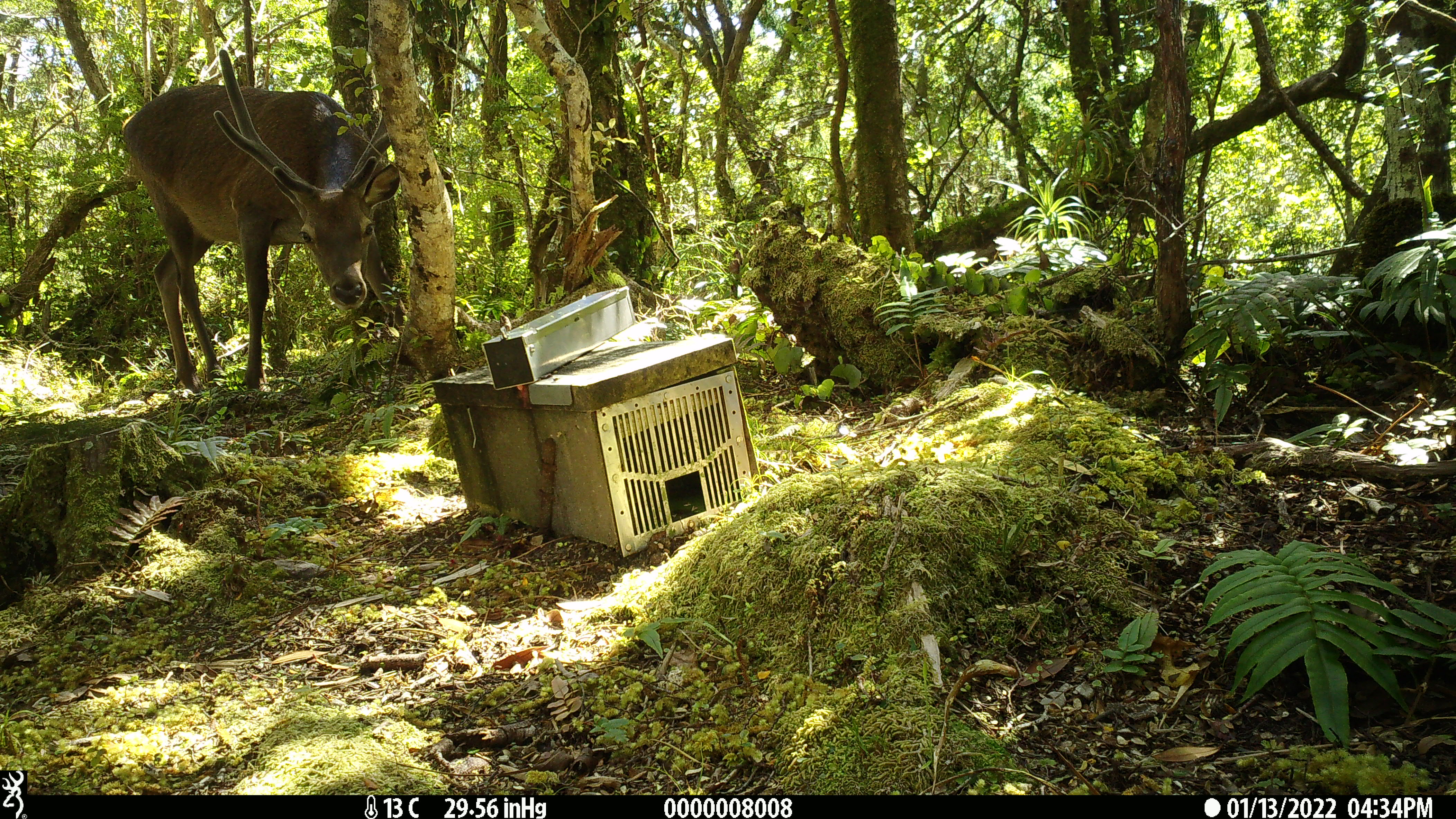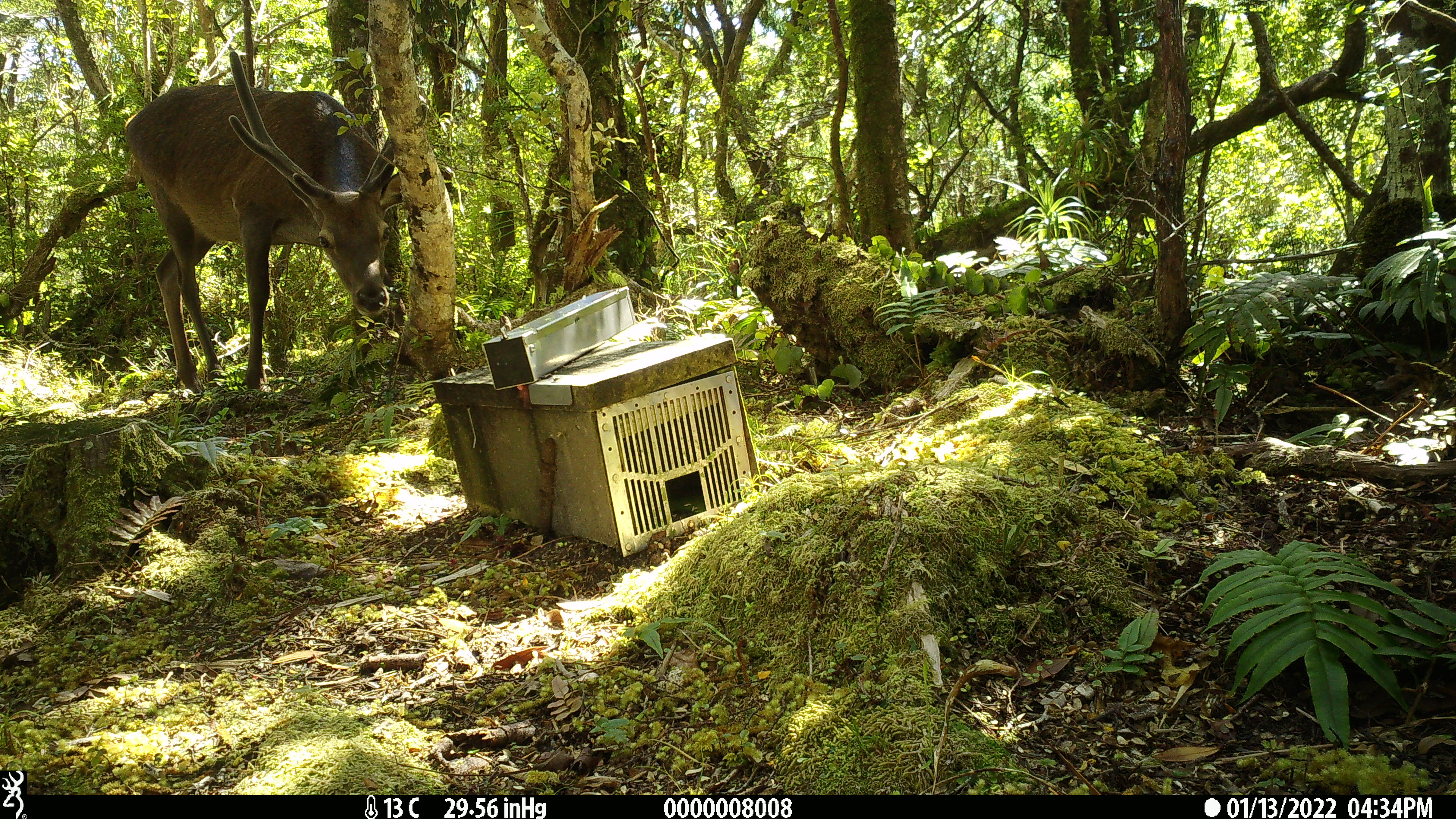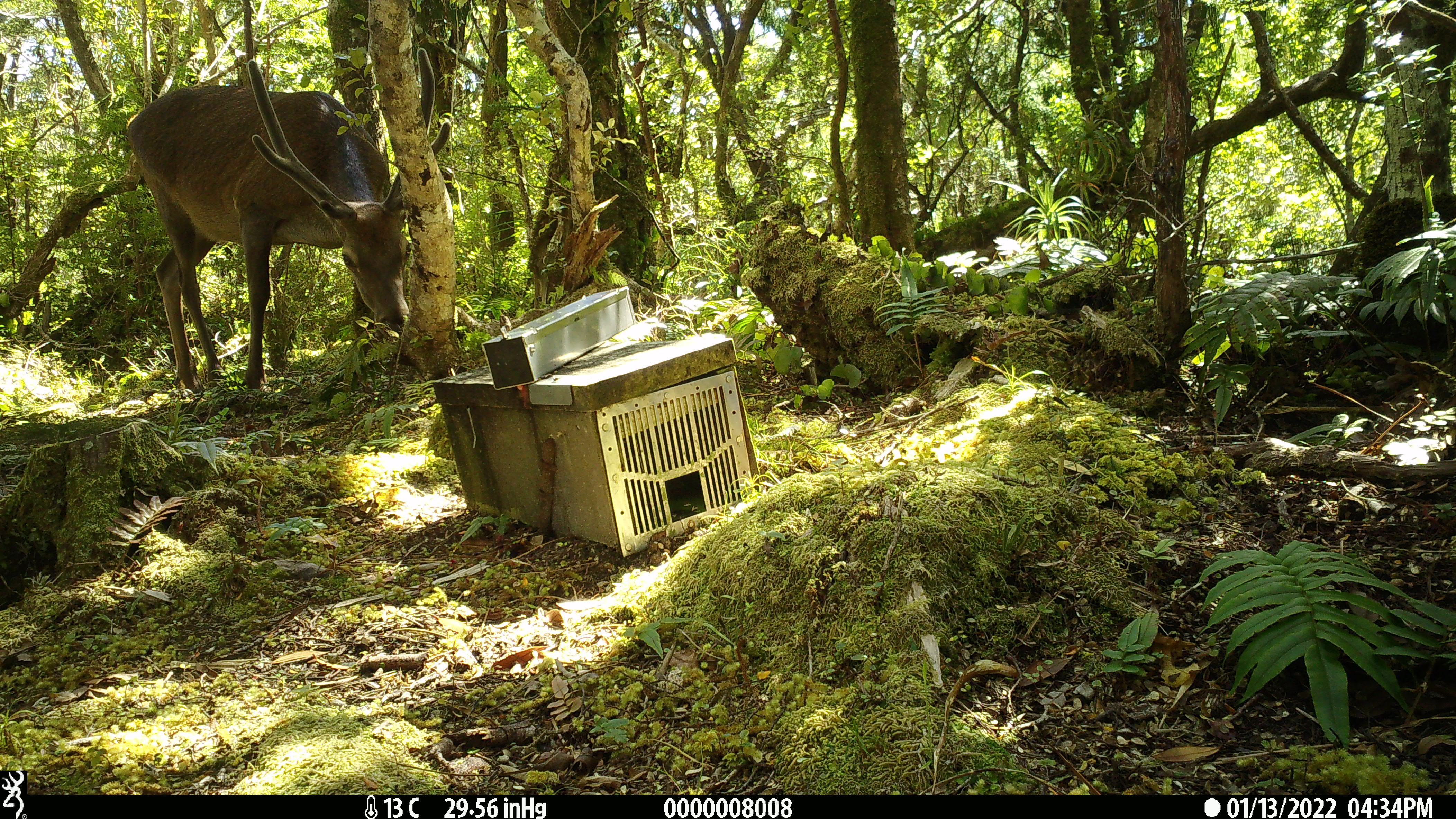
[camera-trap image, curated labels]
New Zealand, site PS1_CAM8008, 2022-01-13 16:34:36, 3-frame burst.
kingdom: Animalia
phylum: Chordata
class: Mammalia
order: Artiodactyla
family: Cervidae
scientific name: Cervidae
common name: deer